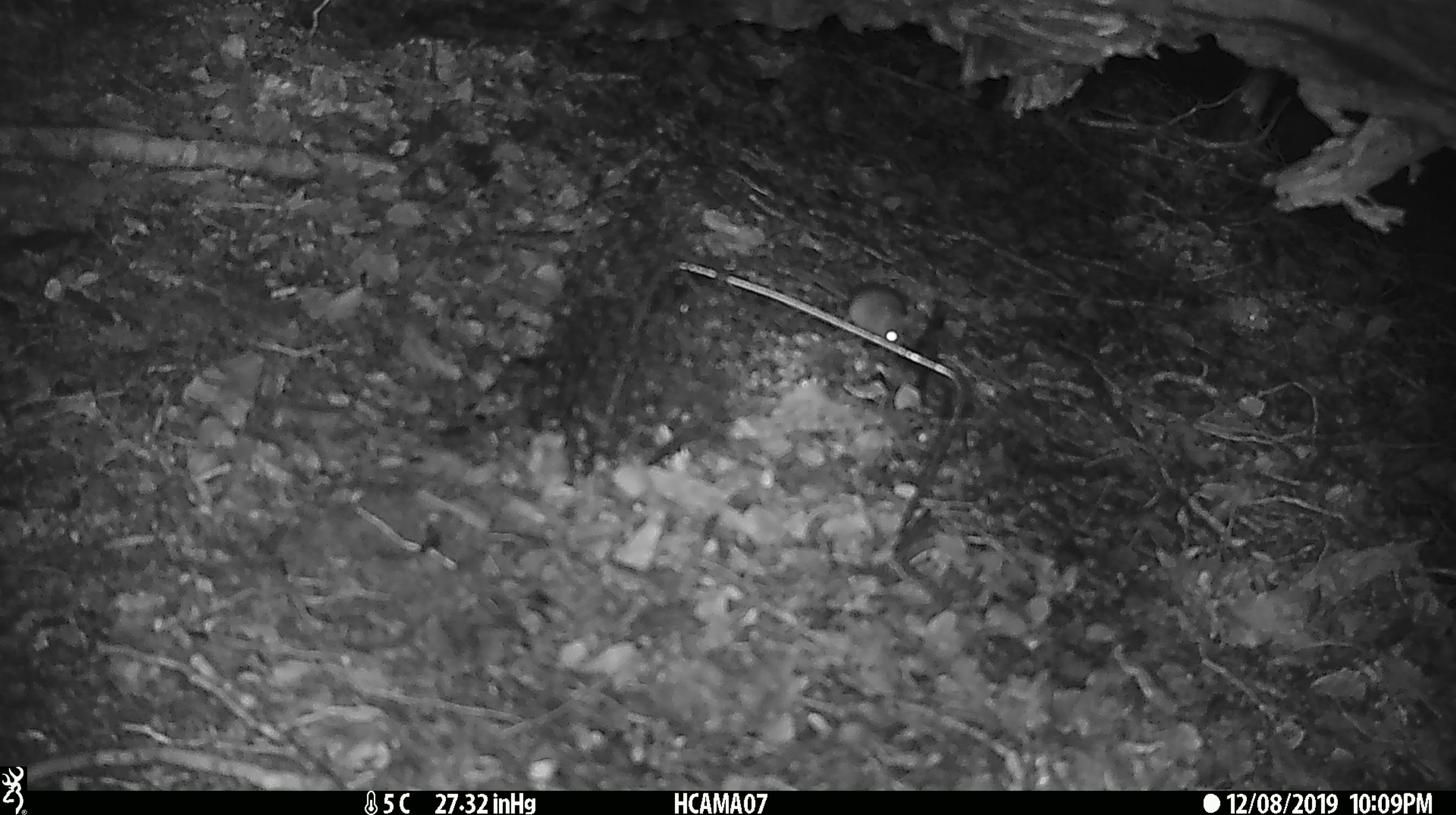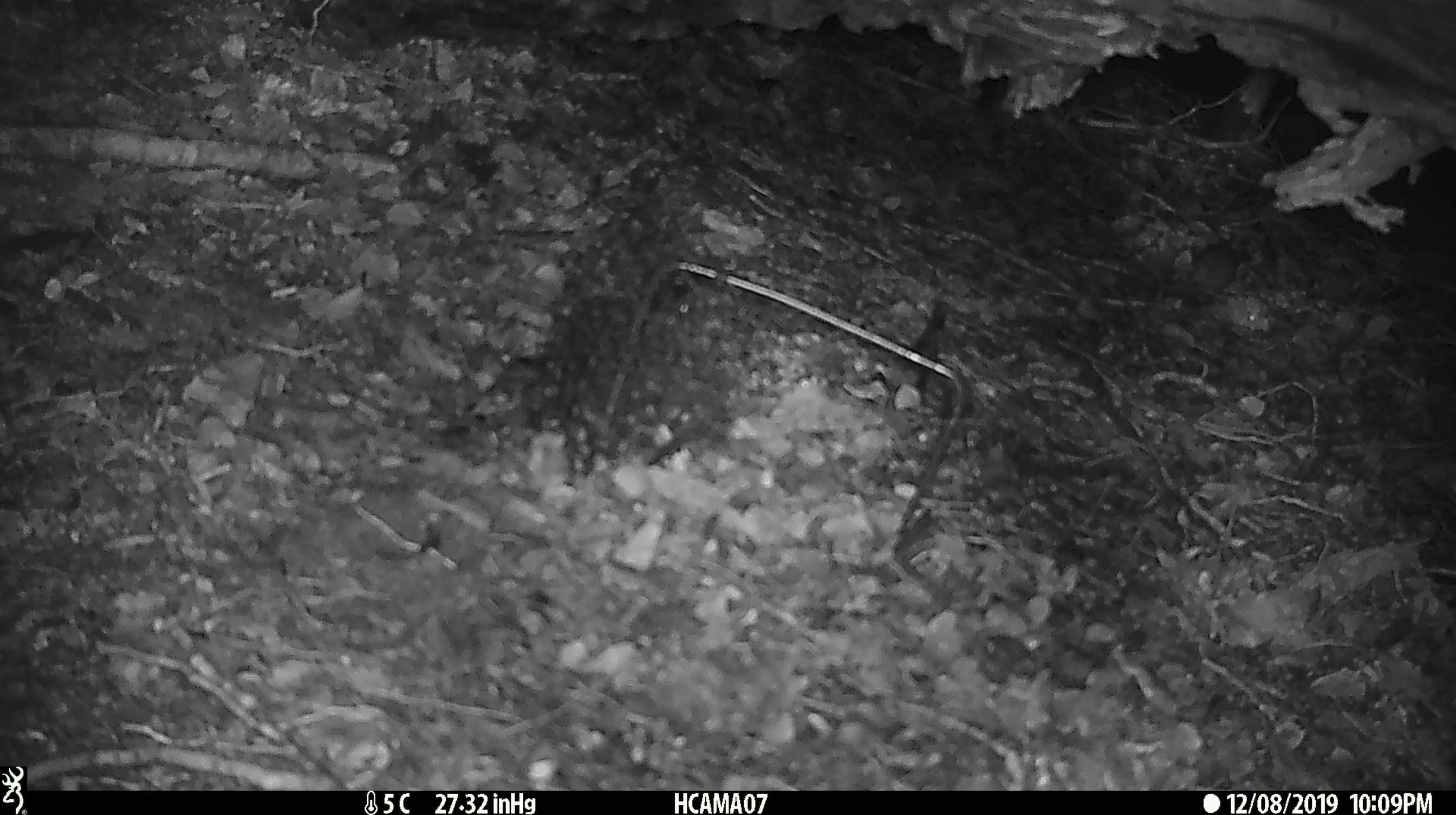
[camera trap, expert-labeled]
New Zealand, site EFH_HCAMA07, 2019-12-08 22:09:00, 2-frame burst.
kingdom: Animalia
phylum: Chordata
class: Mammalia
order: Rodentia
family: Muridae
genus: Mus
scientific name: Mus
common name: mouse